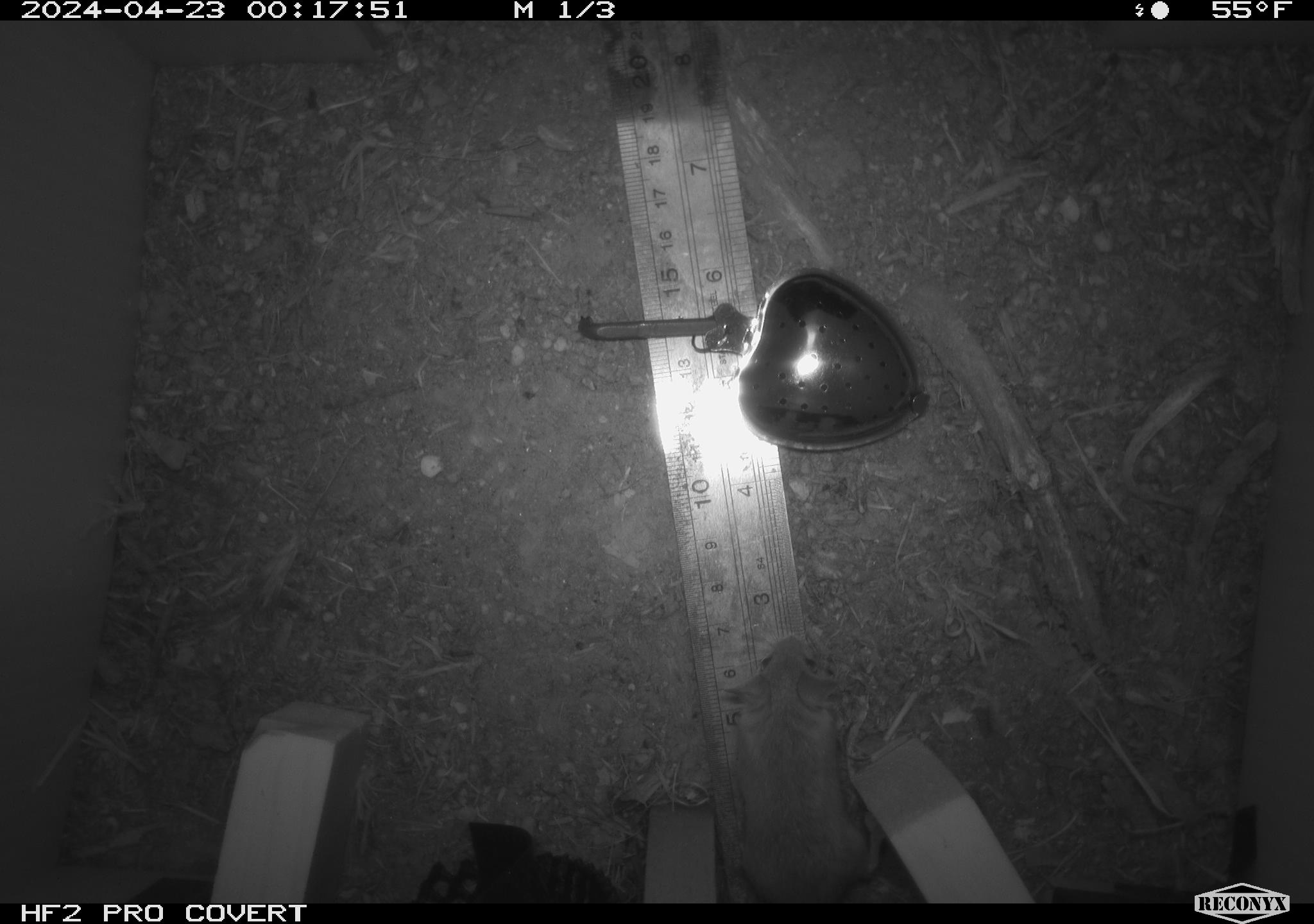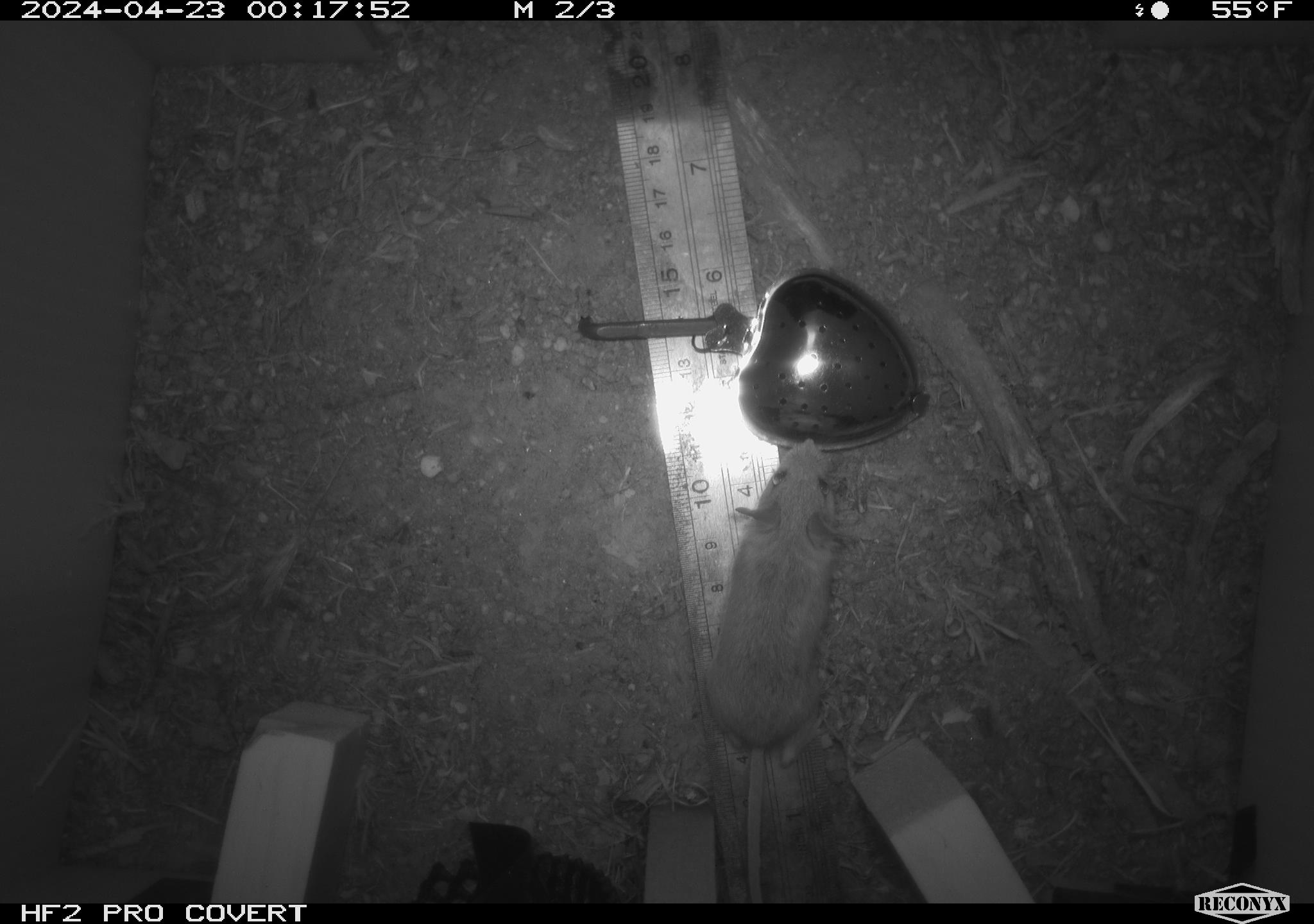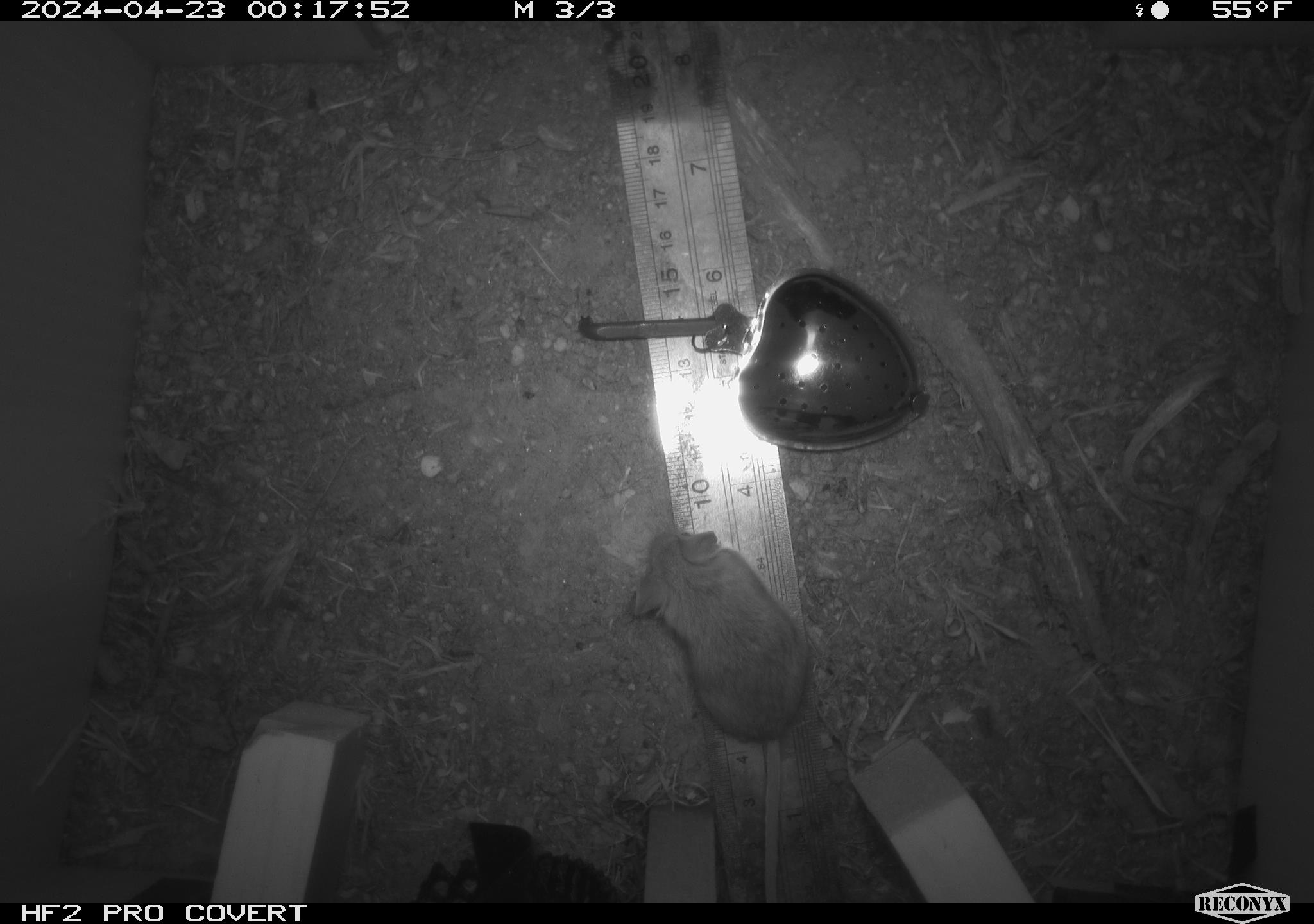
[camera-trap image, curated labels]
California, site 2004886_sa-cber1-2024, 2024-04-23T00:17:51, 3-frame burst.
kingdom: Animalia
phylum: Chordata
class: Mammalia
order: Rodentia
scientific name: Rodentia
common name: mouse species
Mouse species (Rodentia).